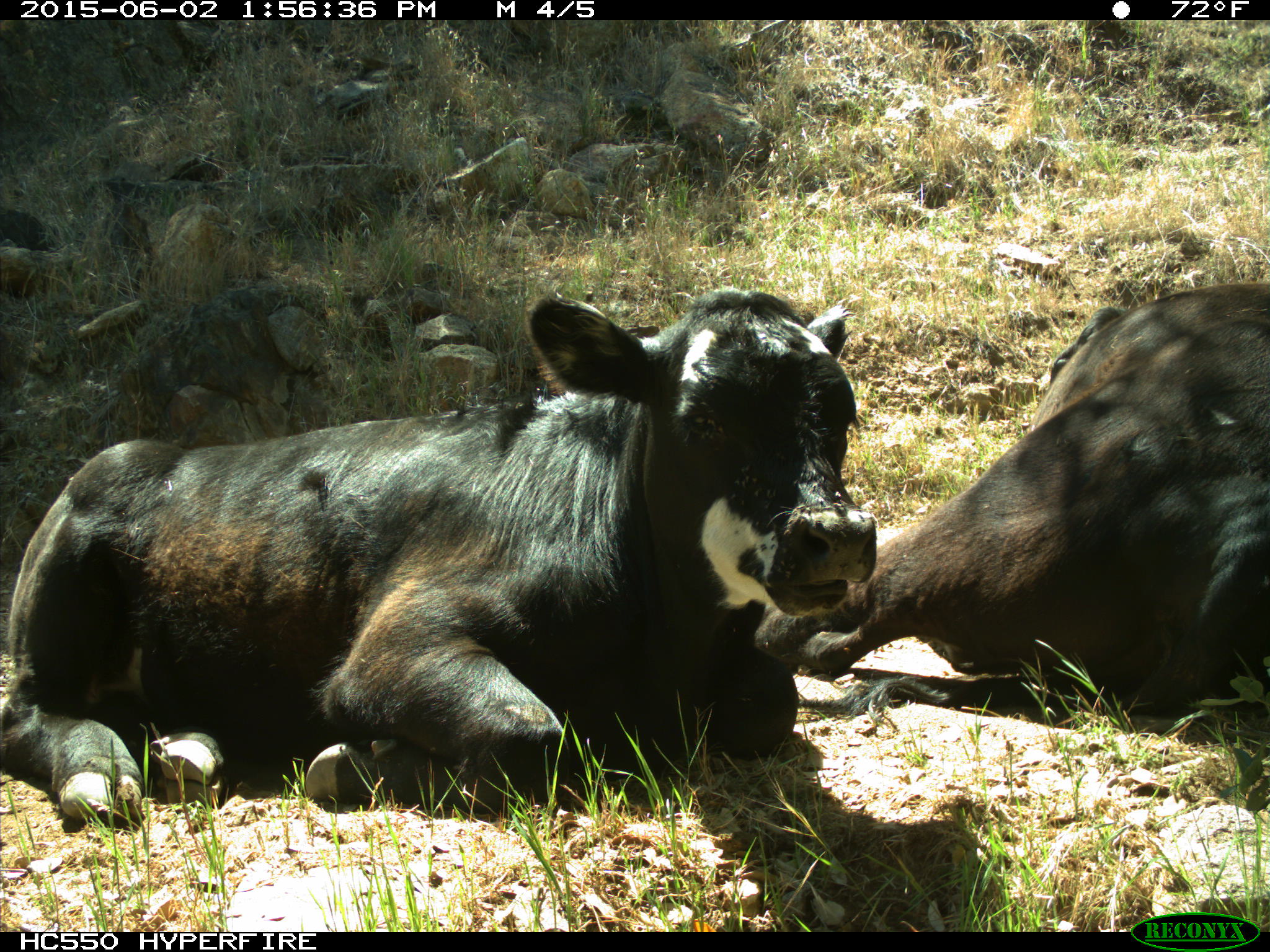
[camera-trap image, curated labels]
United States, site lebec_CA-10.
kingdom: Animalia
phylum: Chordata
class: Mammalia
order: Artiodactyla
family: Bovidae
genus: Bos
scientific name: Bos taurus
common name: domestic cow